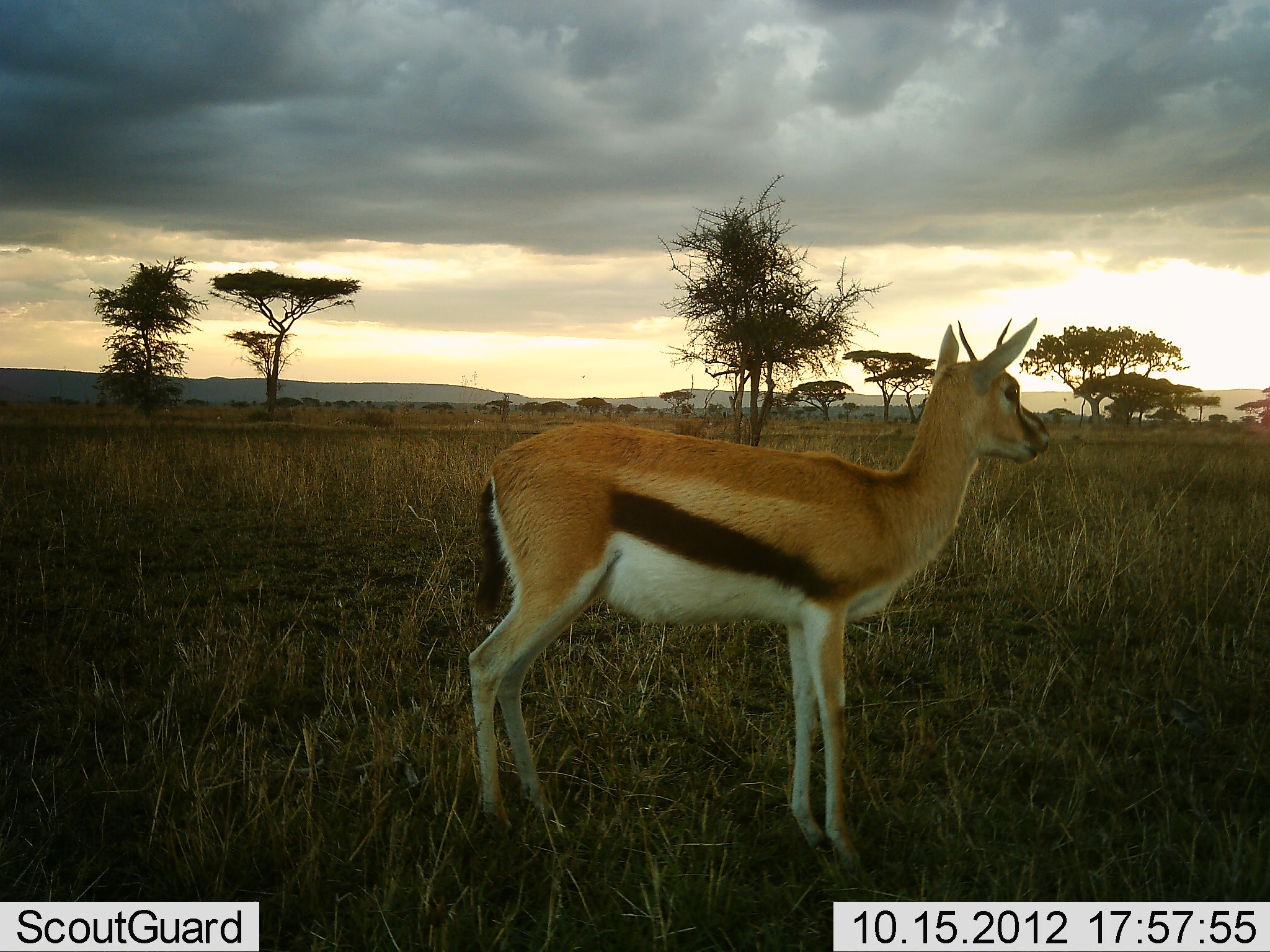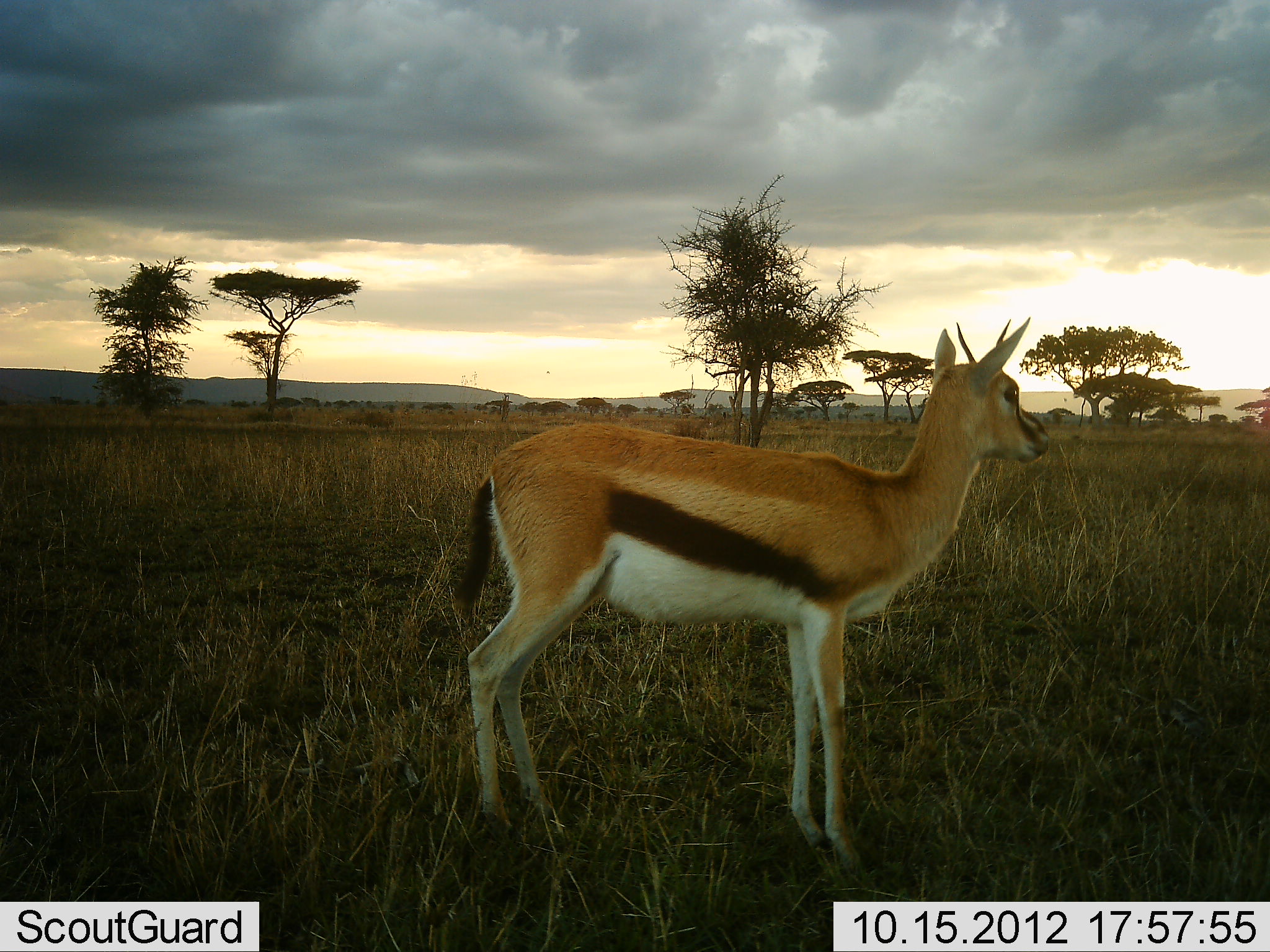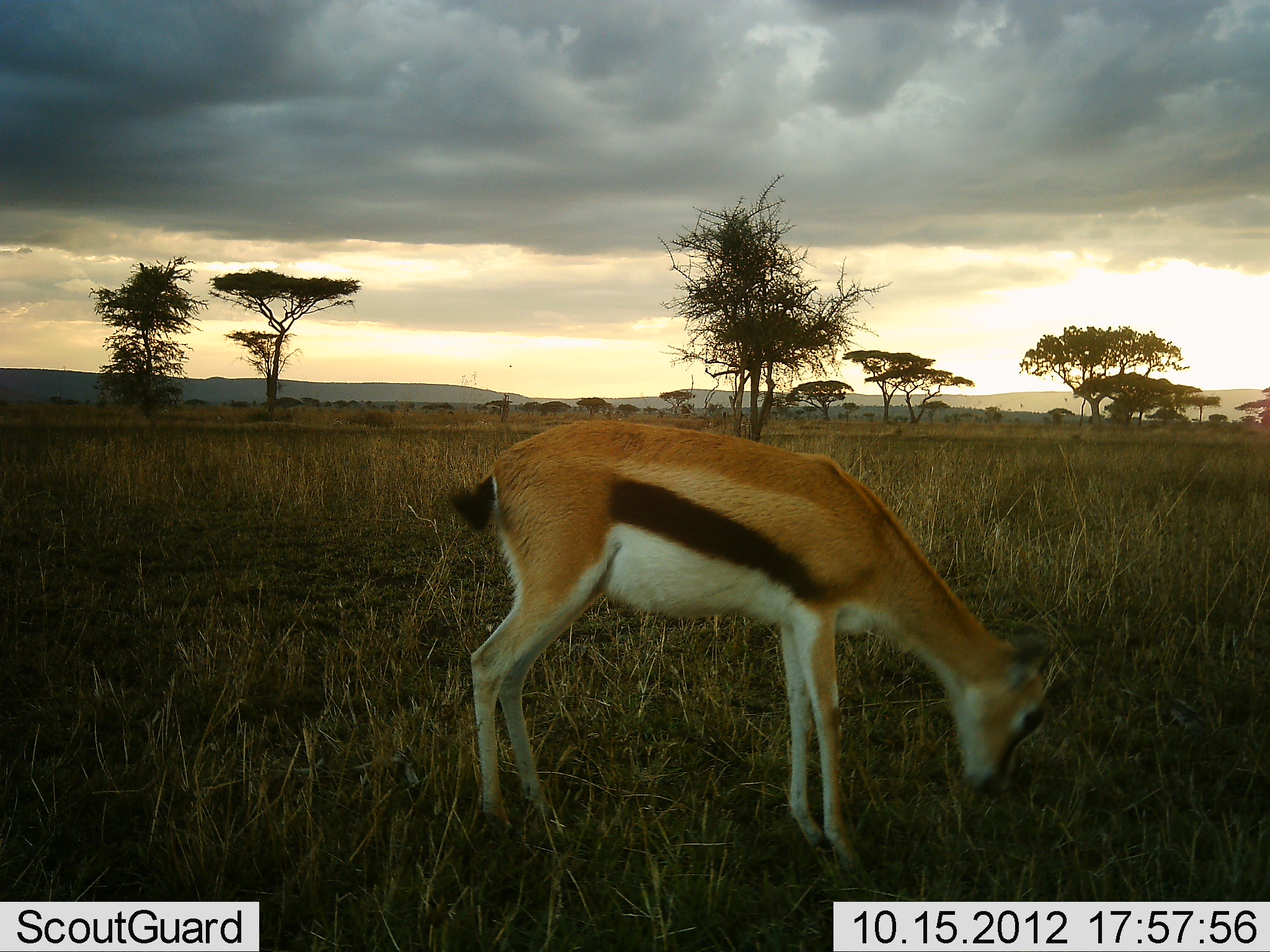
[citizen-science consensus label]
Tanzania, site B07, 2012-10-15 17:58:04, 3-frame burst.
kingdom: Animalia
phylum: Chordata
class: Mammalia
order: Artiodactyla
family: Bovidae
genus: Eudorcas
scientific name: Eudorcas thomsonii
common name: thomson's gazelle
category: gazellethomsons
Gazellethomsons (thomson's gazelle) (Eudorcas thomsonii), count 1. Behavior (volunteer vote fractions): standing 70%, resting 0%, moving 0%, interacting 0%. Young present (vote fraction): 0%. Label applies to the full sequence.